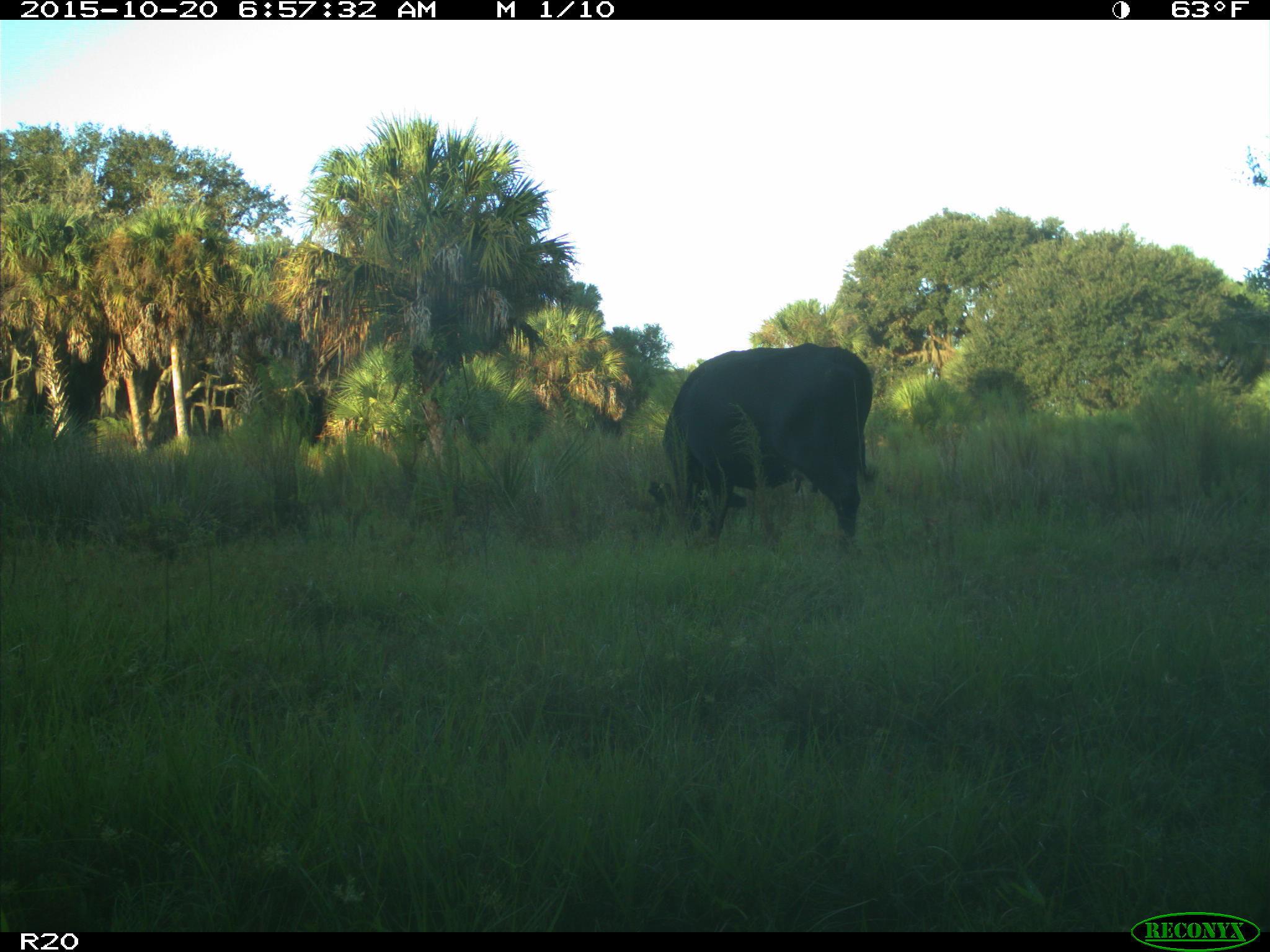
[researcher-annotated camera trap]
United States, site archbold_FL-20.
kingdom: Animalia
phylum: Chordata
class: Mammalia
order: Artiodactyla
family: Bovidae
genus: Bos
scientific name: Bos taurus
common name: domestic cow